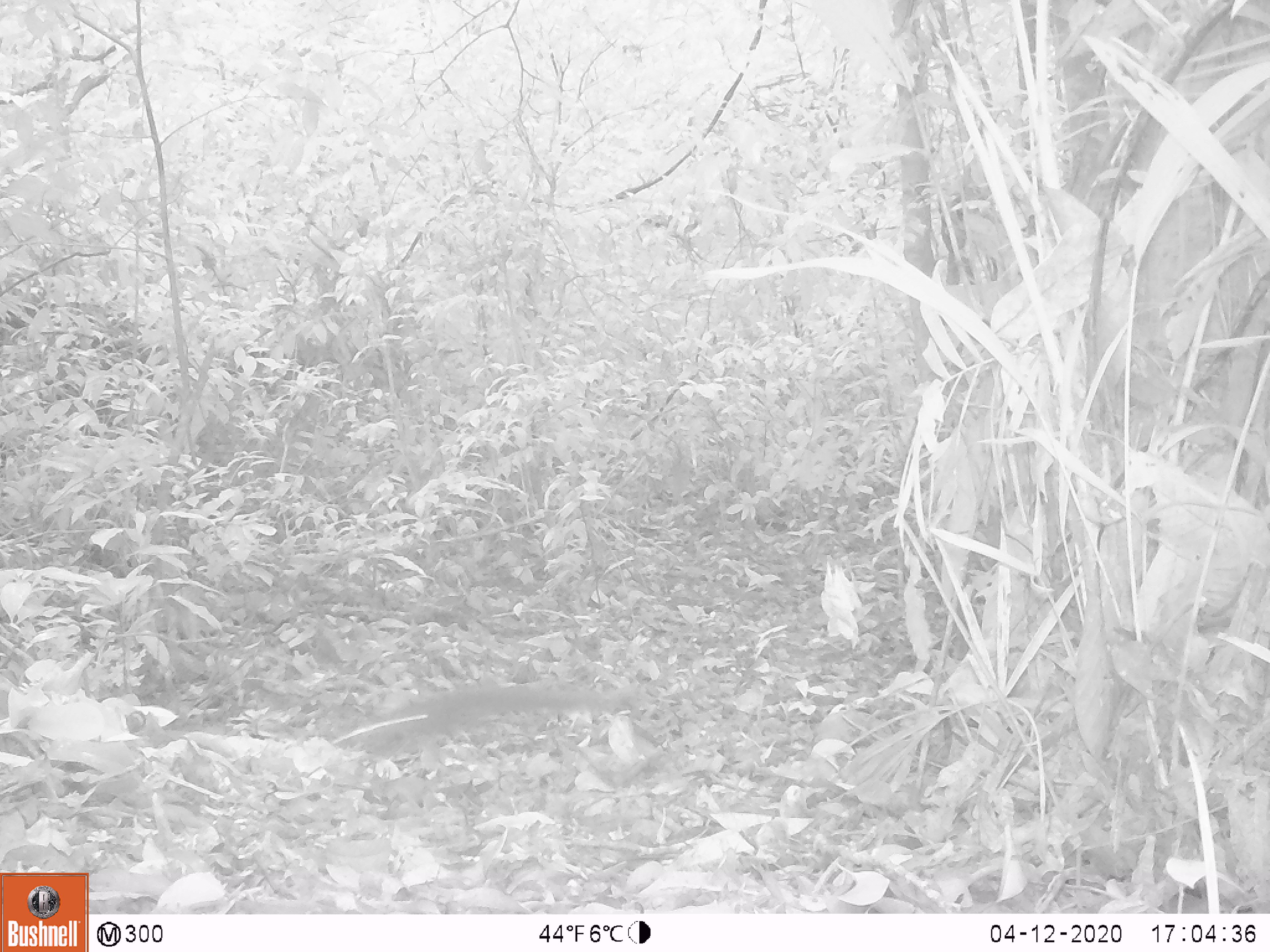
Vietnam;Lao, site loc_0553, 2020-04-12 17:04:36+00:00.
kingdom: Animalia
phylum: Chordata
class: Mammalia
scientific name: Mammalia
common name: mammal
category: unidentified small mammal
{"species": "unidentified small mammal (mammal) (Mammalia)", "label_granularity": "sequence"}